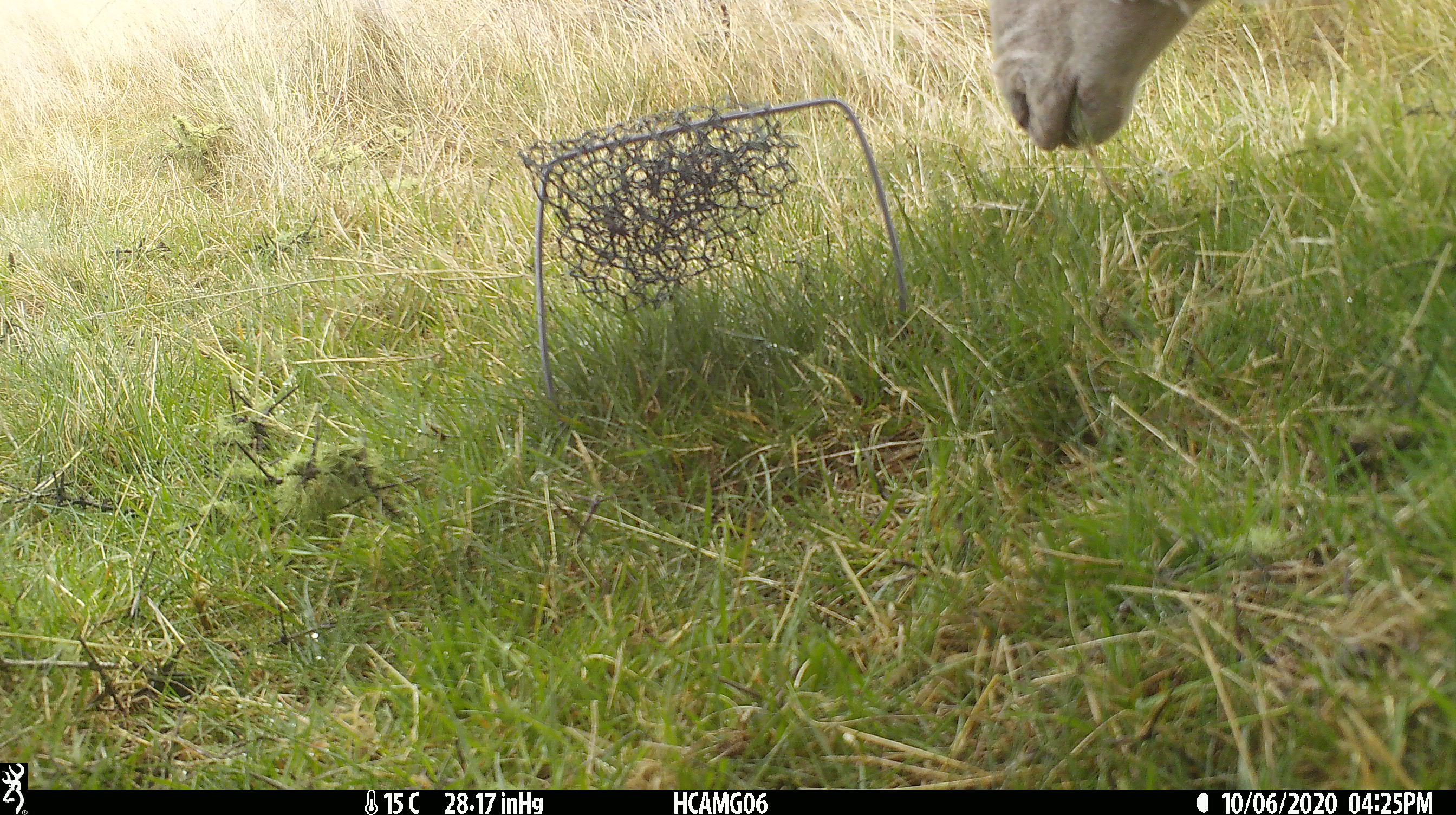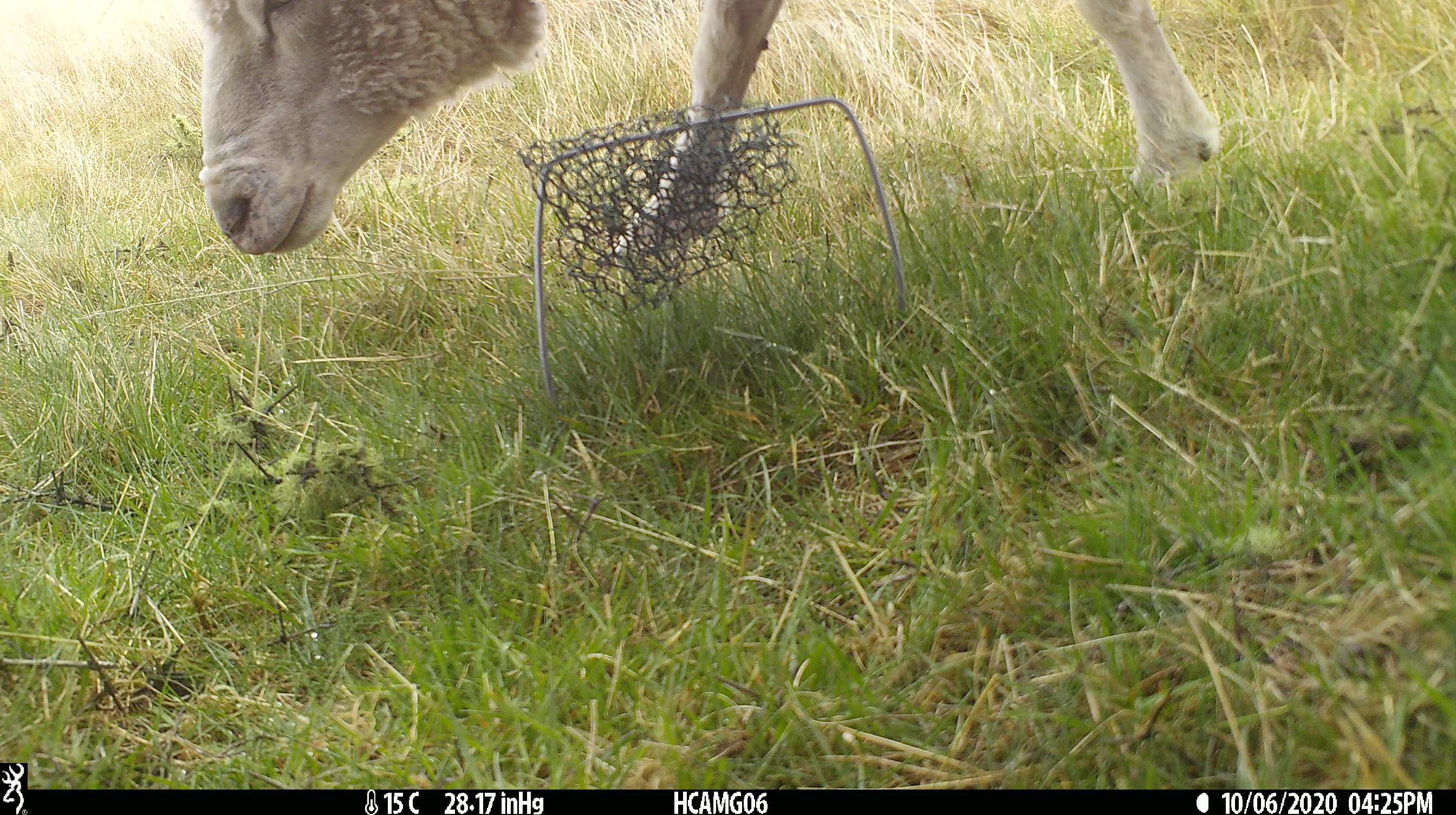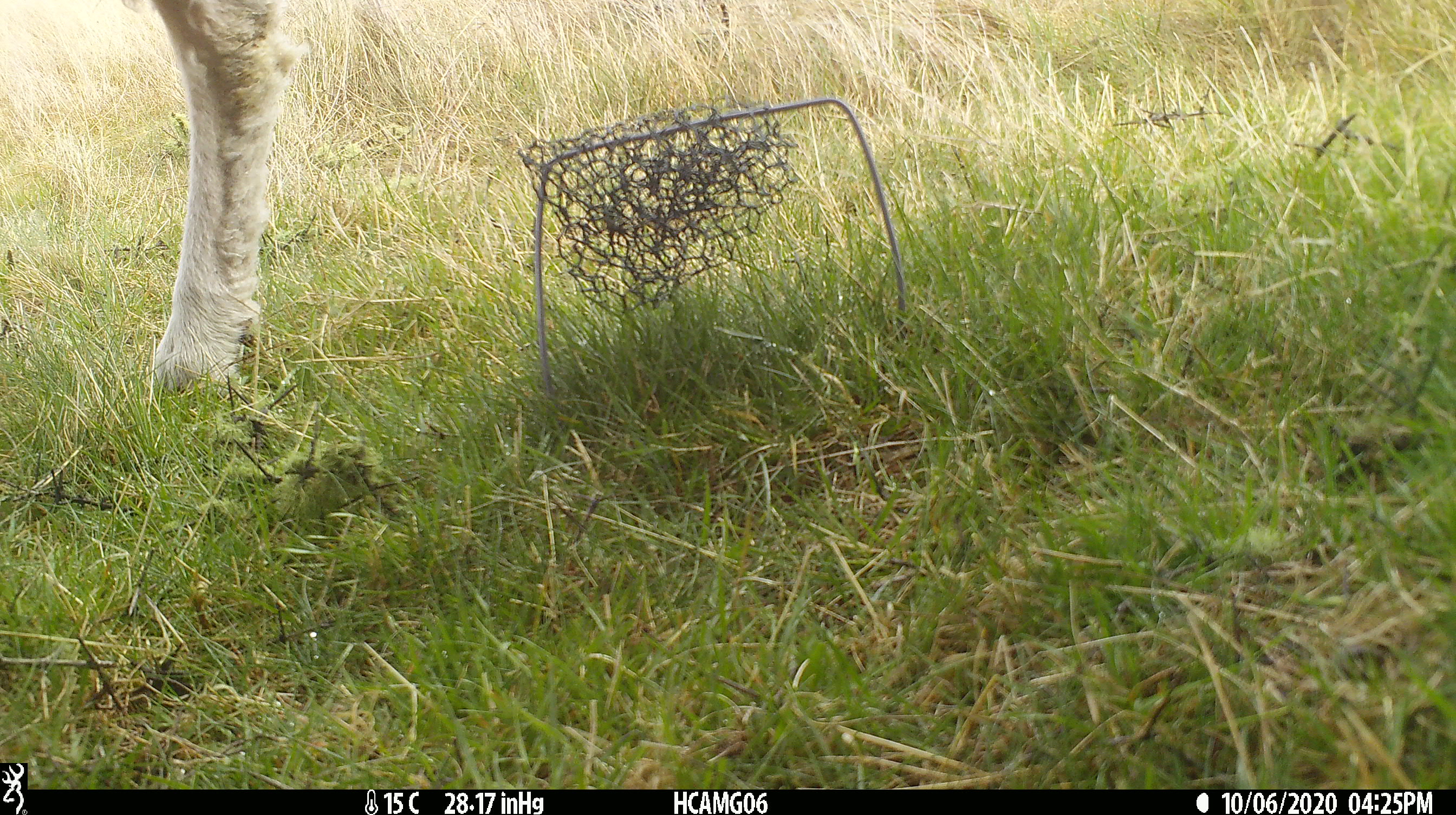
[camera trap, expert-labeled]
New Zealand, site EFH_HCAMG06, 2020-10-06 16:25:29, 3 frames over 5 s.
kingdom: Animalia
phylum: Chordata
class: Mammalia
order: Artiodactyla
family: Bovidae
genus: Ovis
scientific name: Ovis aries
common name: domestic sheep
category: sheep